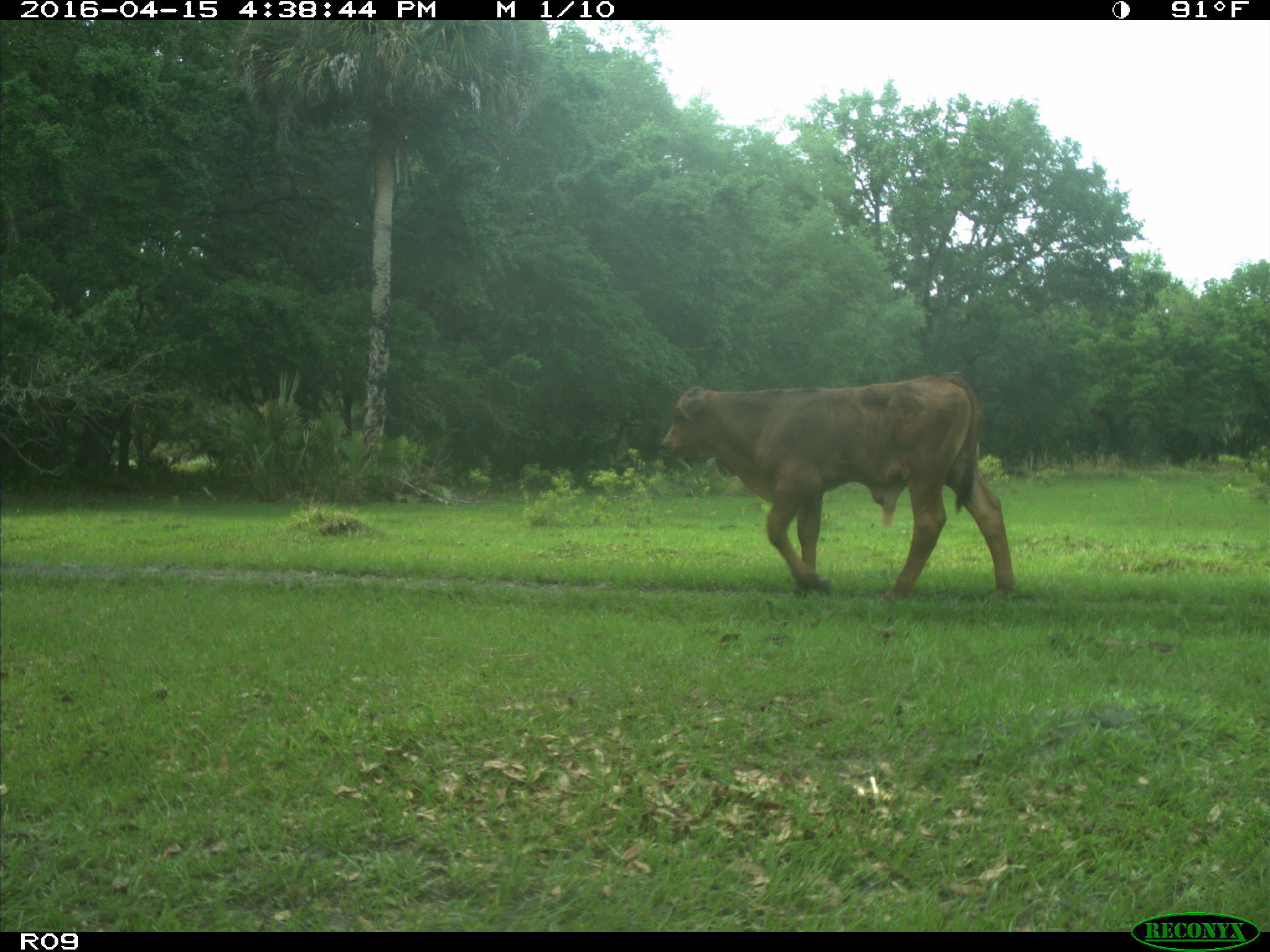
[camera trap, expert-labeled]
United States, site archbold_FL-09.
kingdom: Animalia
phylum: Chordata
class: Mammalia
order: Artiodactyla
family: Bovidae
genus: Bos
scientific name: Bos taurus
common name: domestic cow